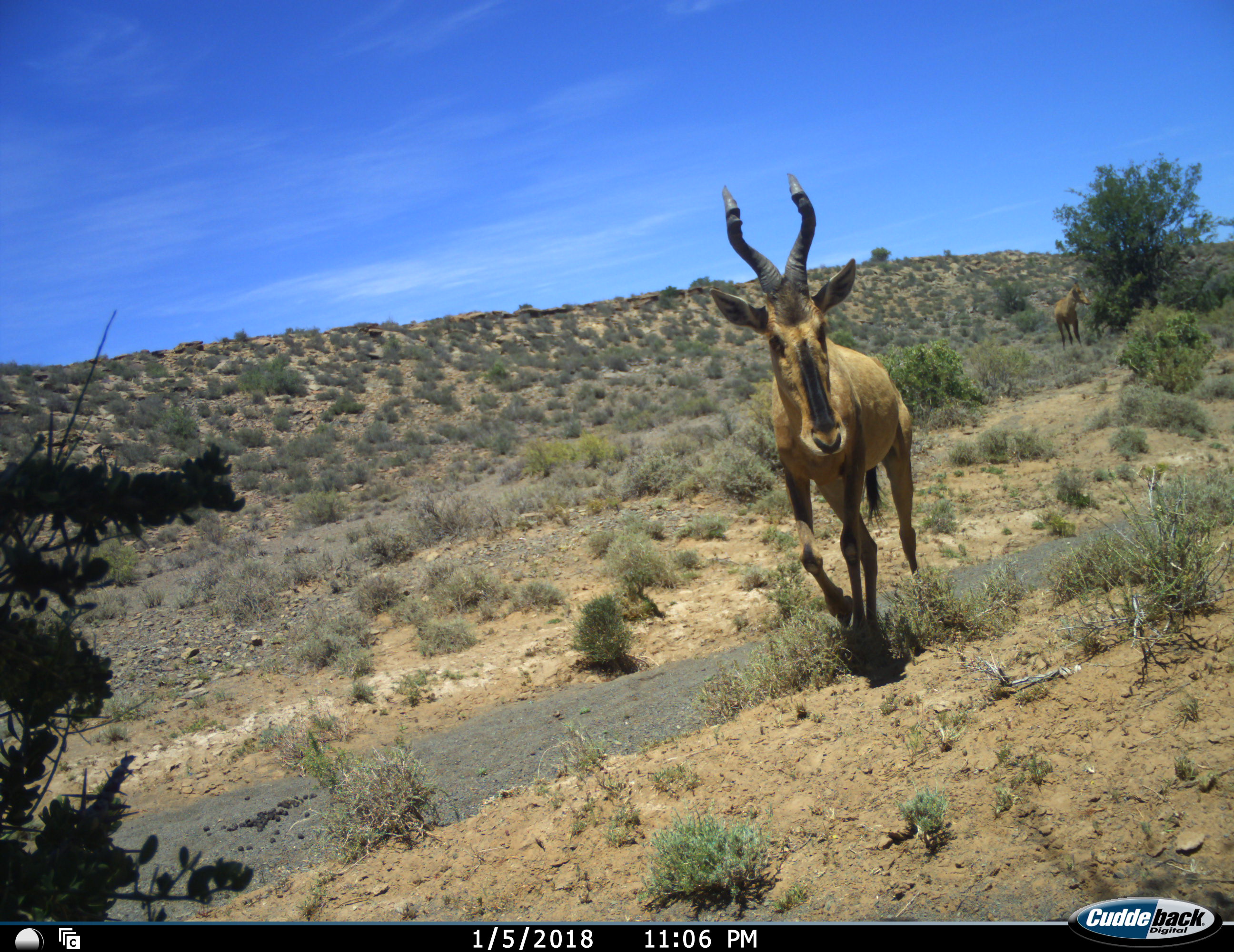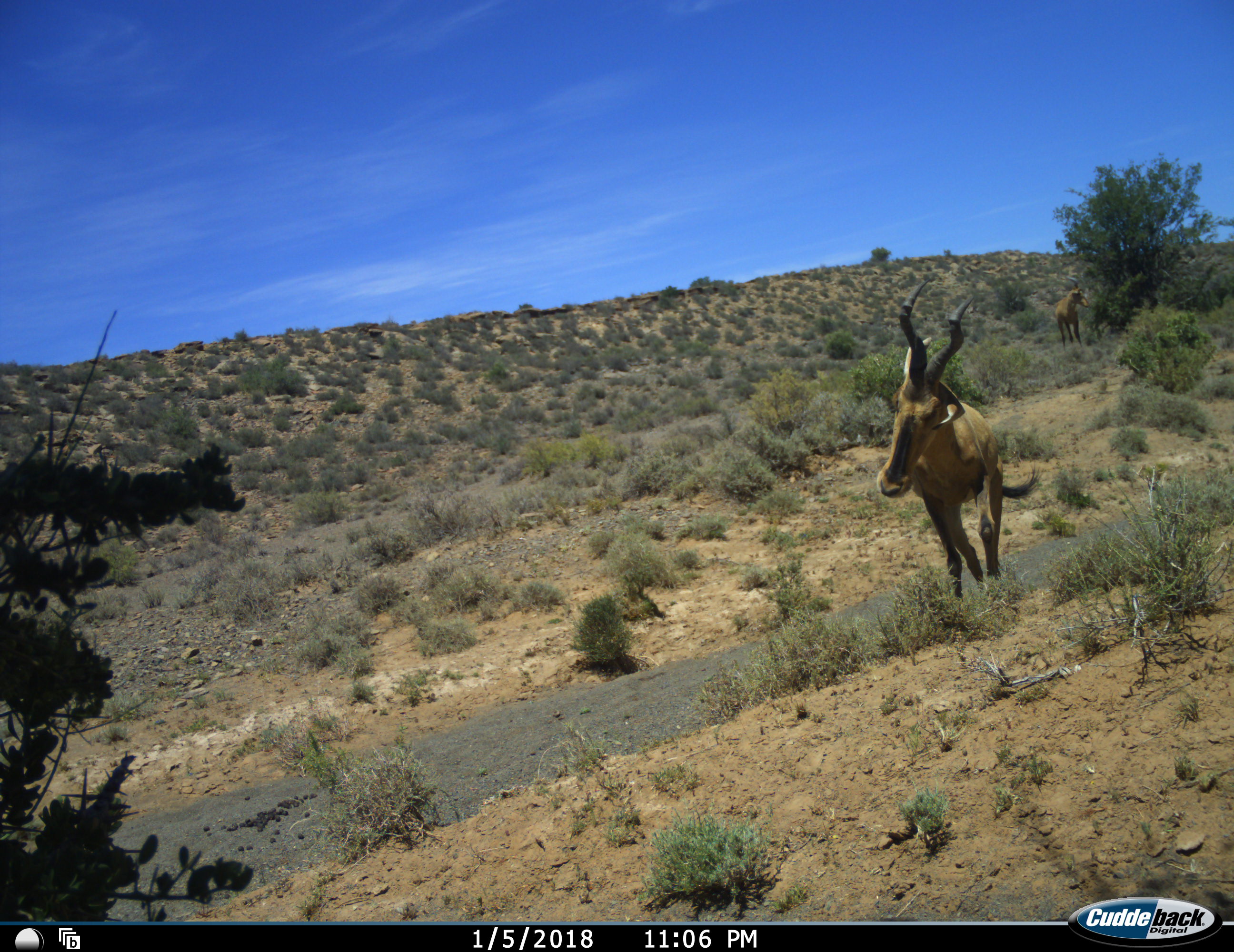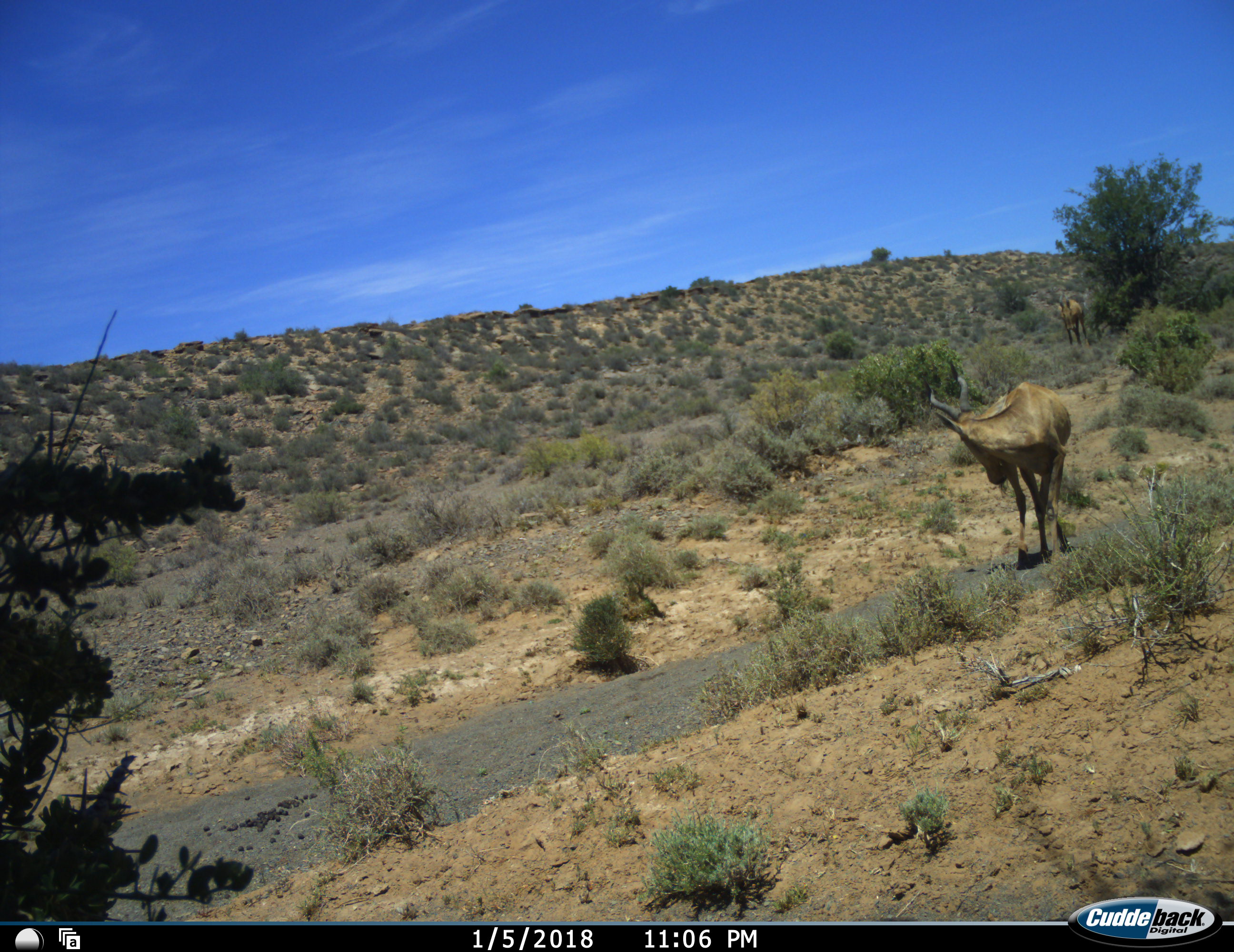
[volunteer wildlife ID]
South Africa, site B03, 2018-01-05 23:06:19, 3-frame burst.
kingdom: Animalia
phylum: Chordata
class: Mammalia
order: Artiodactyla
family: Bovidae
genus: Alcelaphus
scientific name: Alcelaphus buselaphus caama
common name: red hartebeest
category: hartebeestred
Hartebeestred (red hartebeest) (Alcelaphus buselaphus caama), count 2. Behavior (volunteer vote fractions): standing 33%, resting 0%, moving 89%, interacting 0%. Young present (vote fraction): 0%. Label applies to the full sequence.